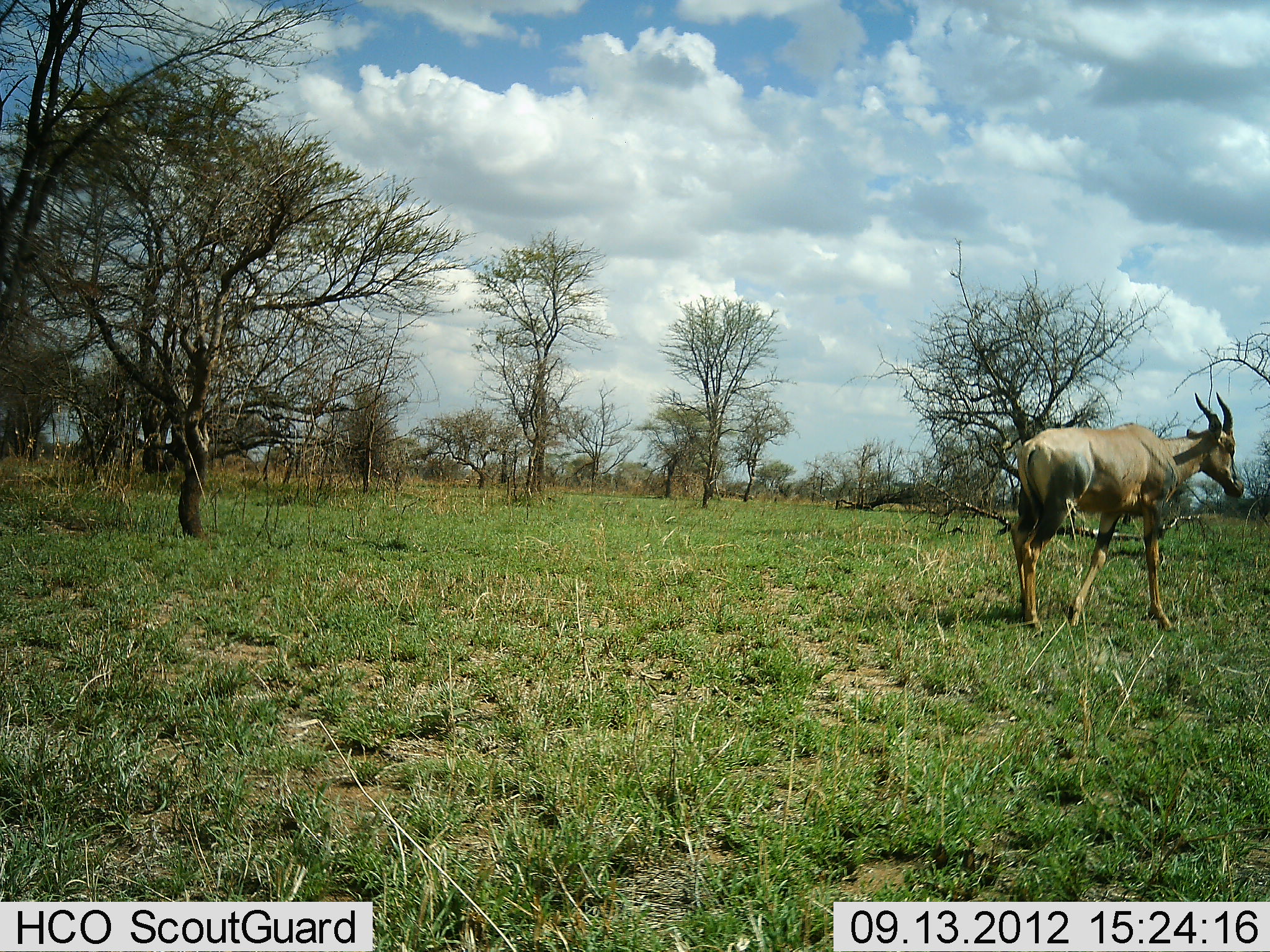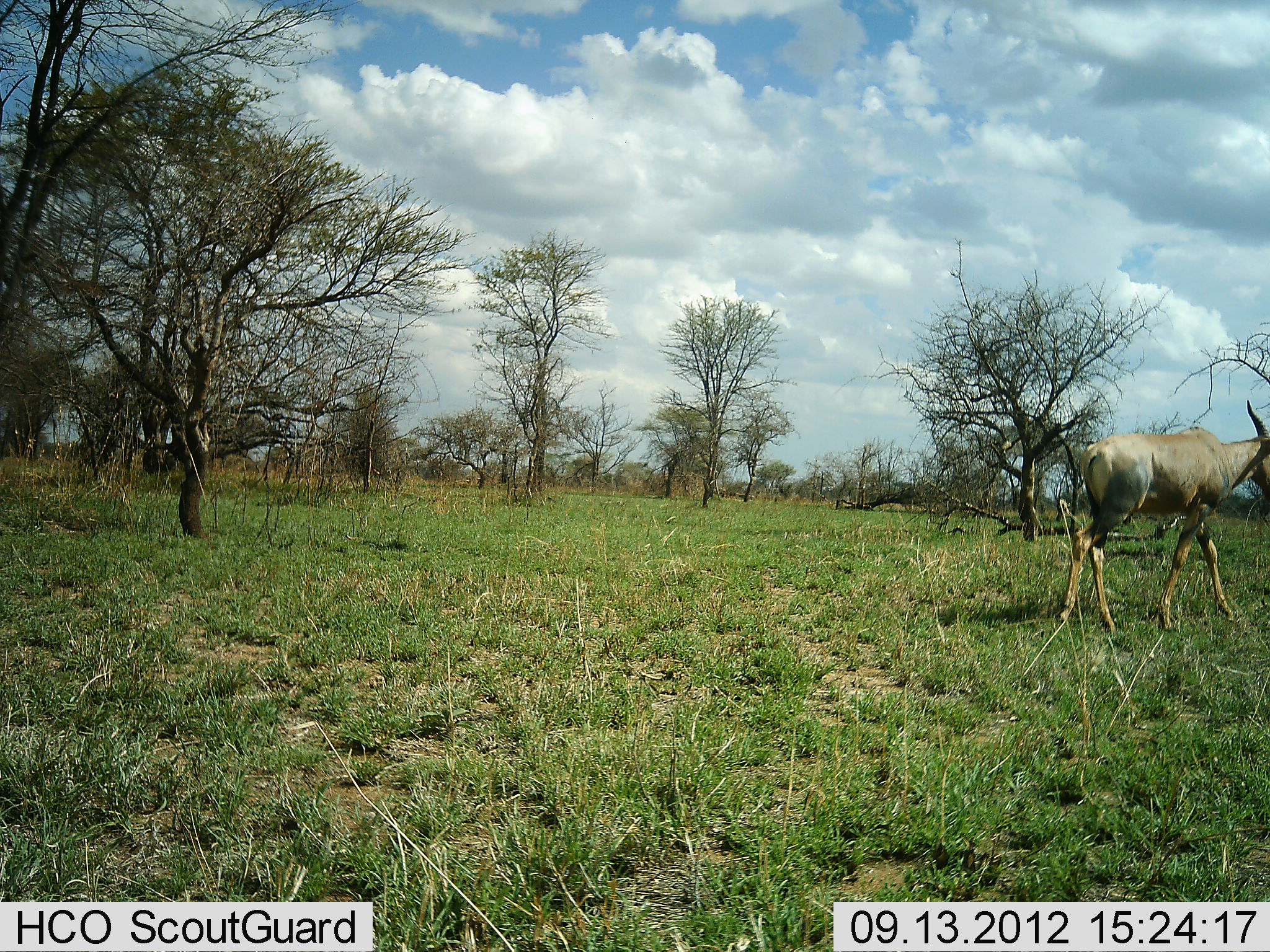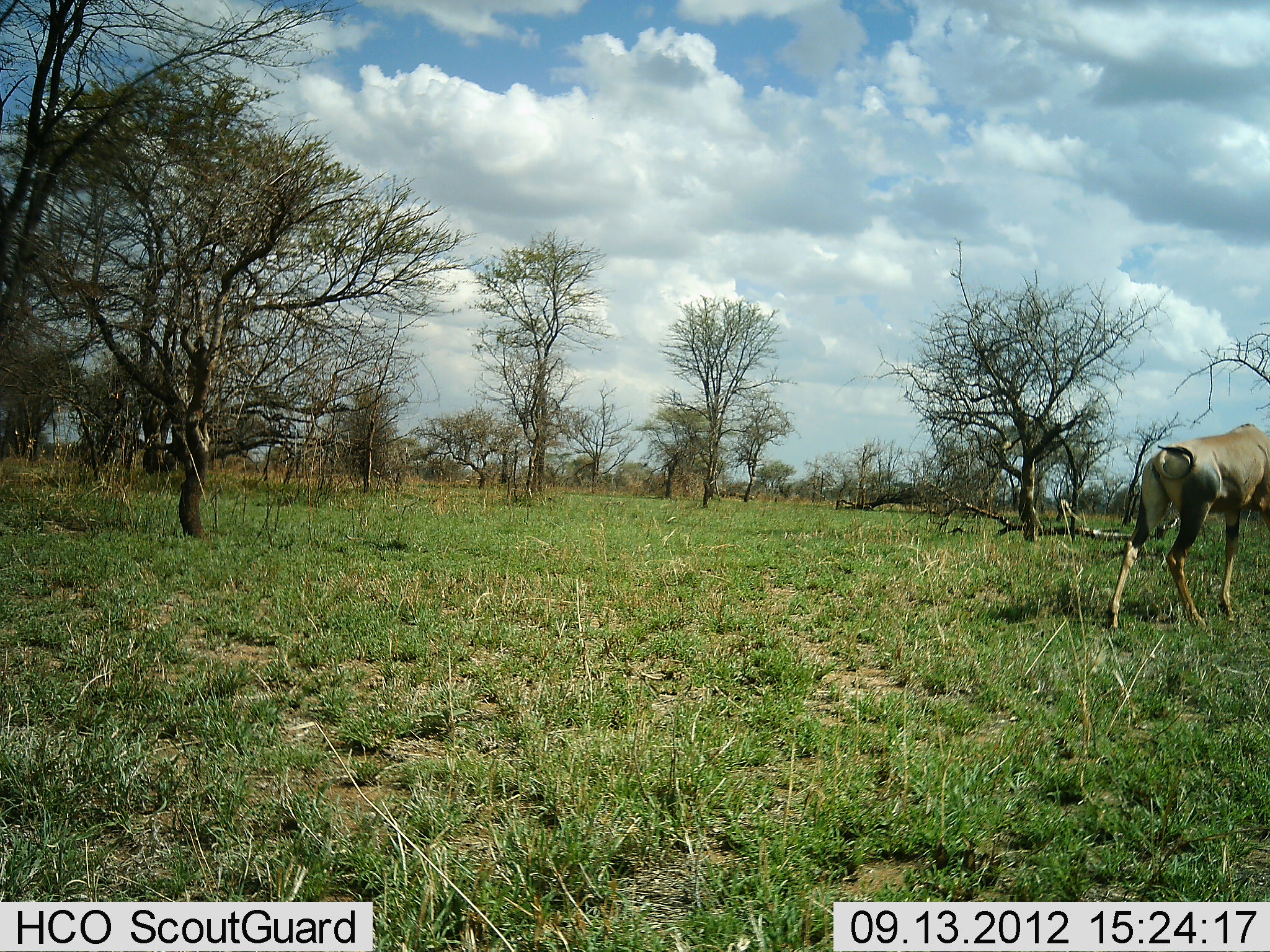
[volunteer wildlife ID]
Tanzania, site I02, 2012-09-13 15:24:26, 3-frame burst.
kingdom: Animalia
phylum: Chordata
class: Mammalia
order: Artiodactyla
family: Bovidae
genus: Alcelaphus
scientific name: Alcelaphus buselaphus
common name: hartebeest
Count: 1.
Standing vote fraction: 10%.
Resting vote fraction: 0%.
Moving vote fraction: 90%.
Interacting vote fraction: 0%.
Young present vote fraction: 0%.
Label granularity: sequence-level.